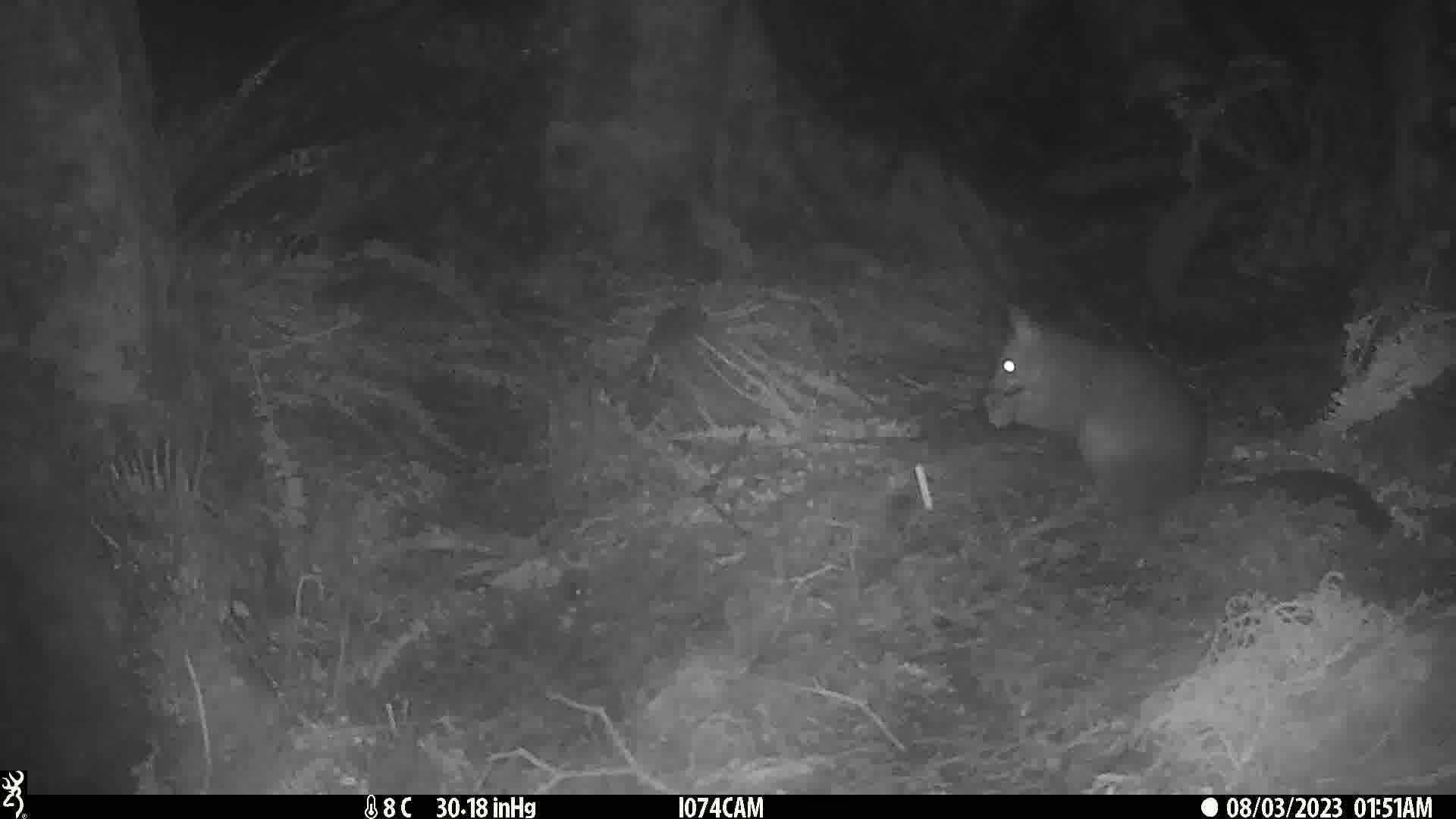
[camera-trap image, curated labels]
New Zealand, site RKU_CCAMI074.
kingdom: Animalia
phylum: Chordata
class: Mammalia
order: Diprotodontia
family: Phalangeridae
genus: Trichosurus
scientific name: Trichosurus vulpecula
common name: common brushtail possum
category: possum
Possum (common brushtail possum) (Trichosurus vulpecula).